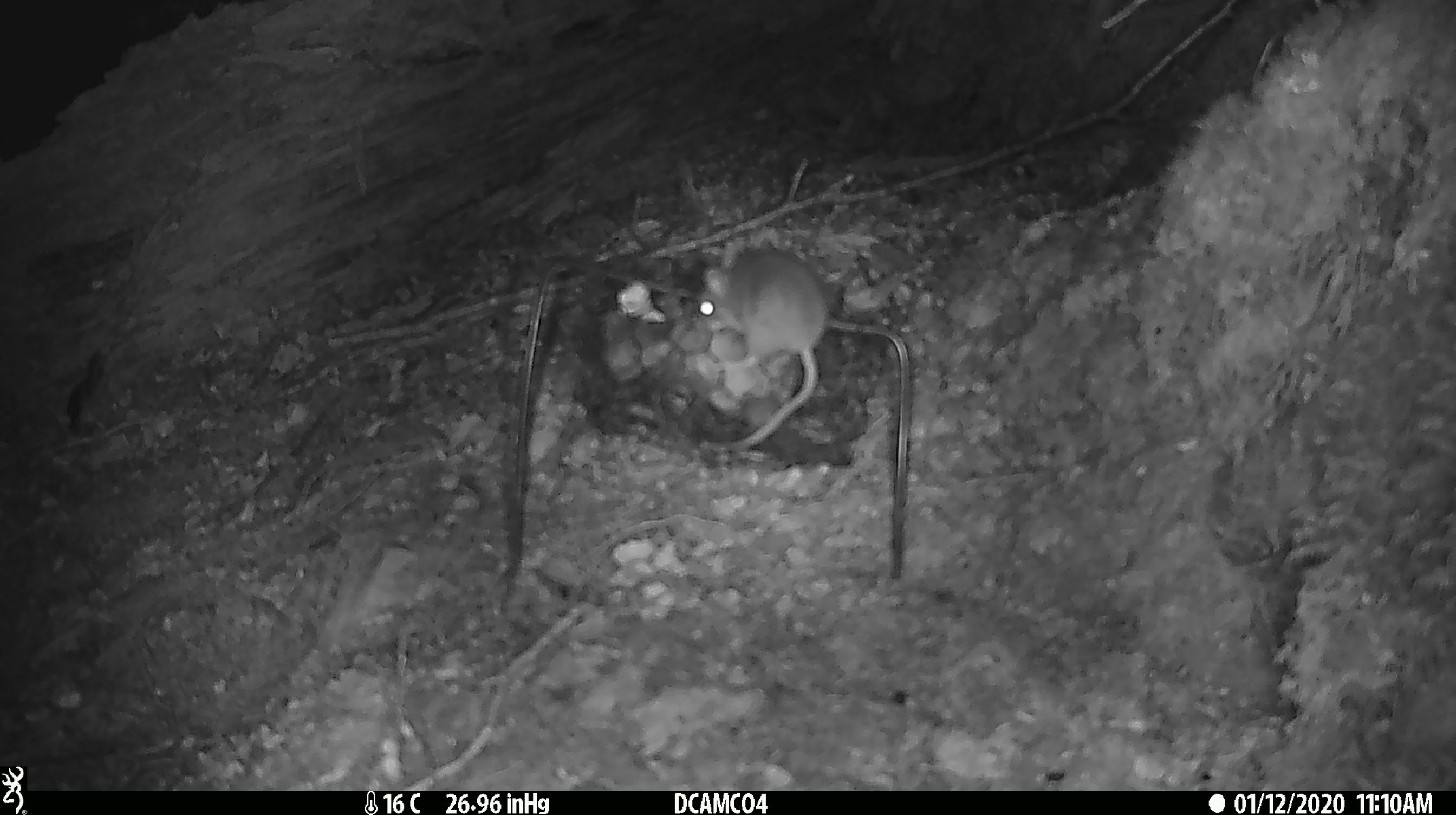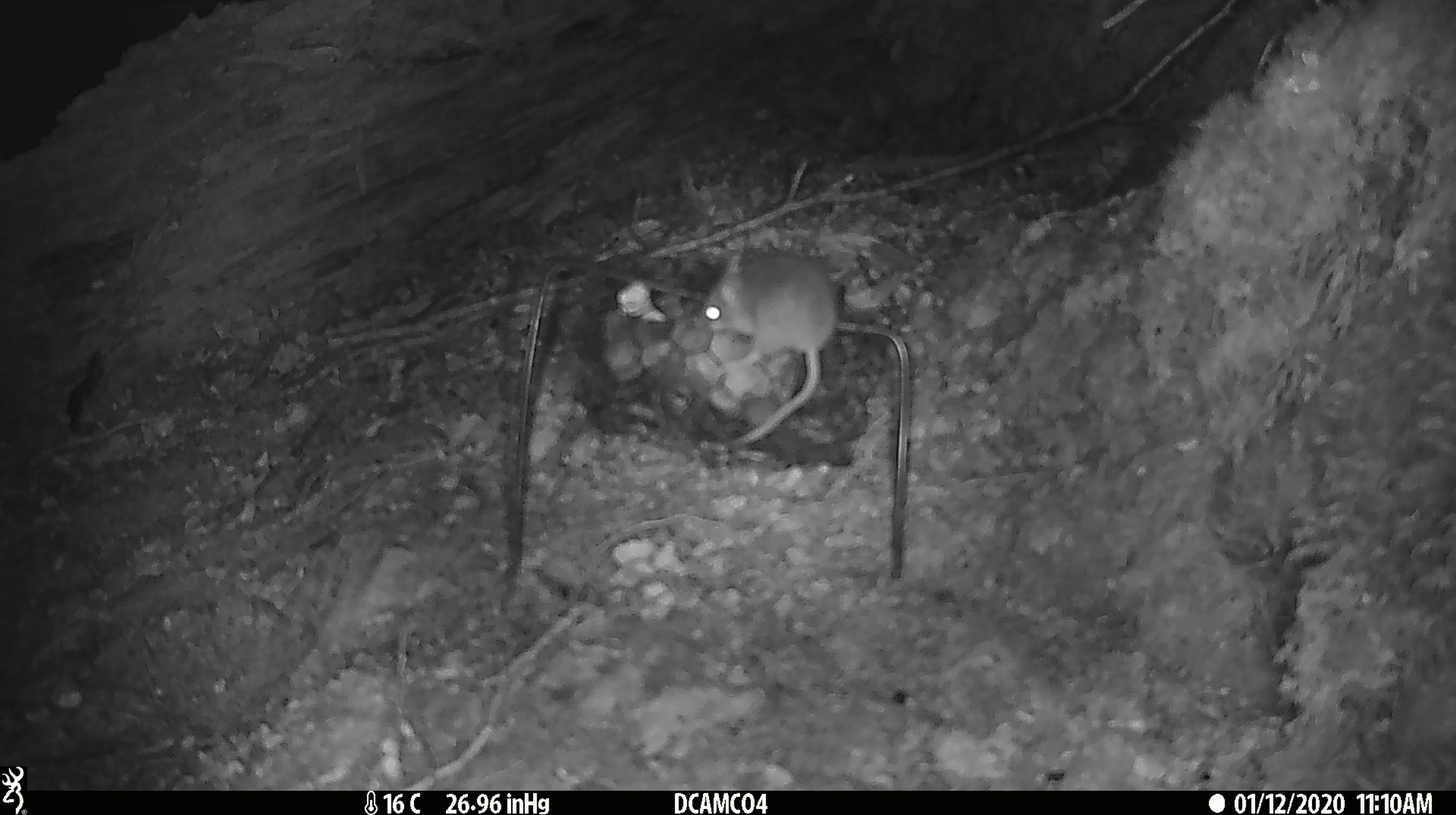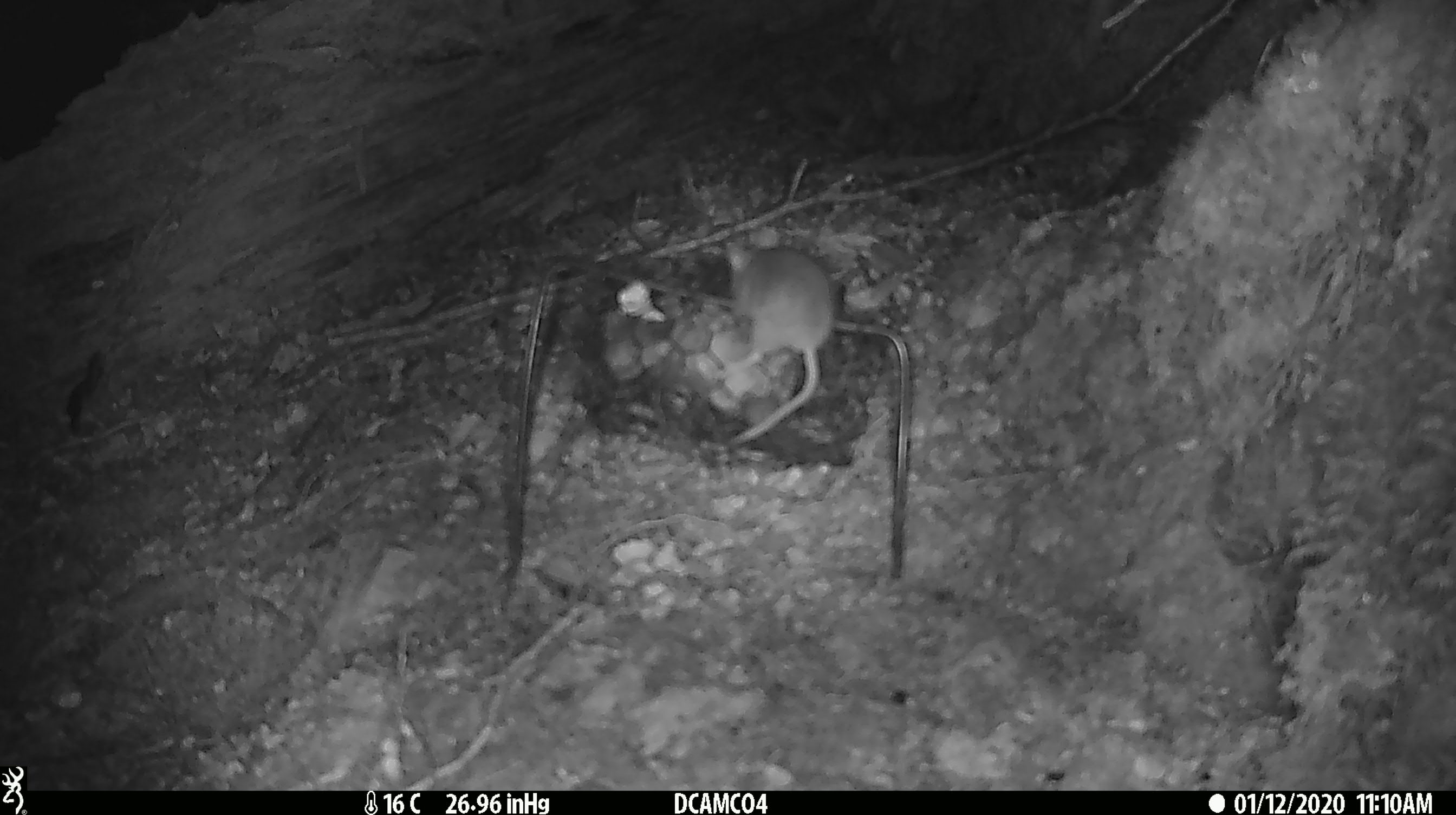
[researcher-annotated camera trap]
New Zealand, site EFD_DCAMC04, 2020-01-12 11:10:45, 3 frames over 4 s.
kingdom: Animalia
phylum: Chordata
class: Mammalia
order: Rodentia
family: Muridae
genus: Mus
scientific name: Mus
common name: mouse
Mouse (Mus).